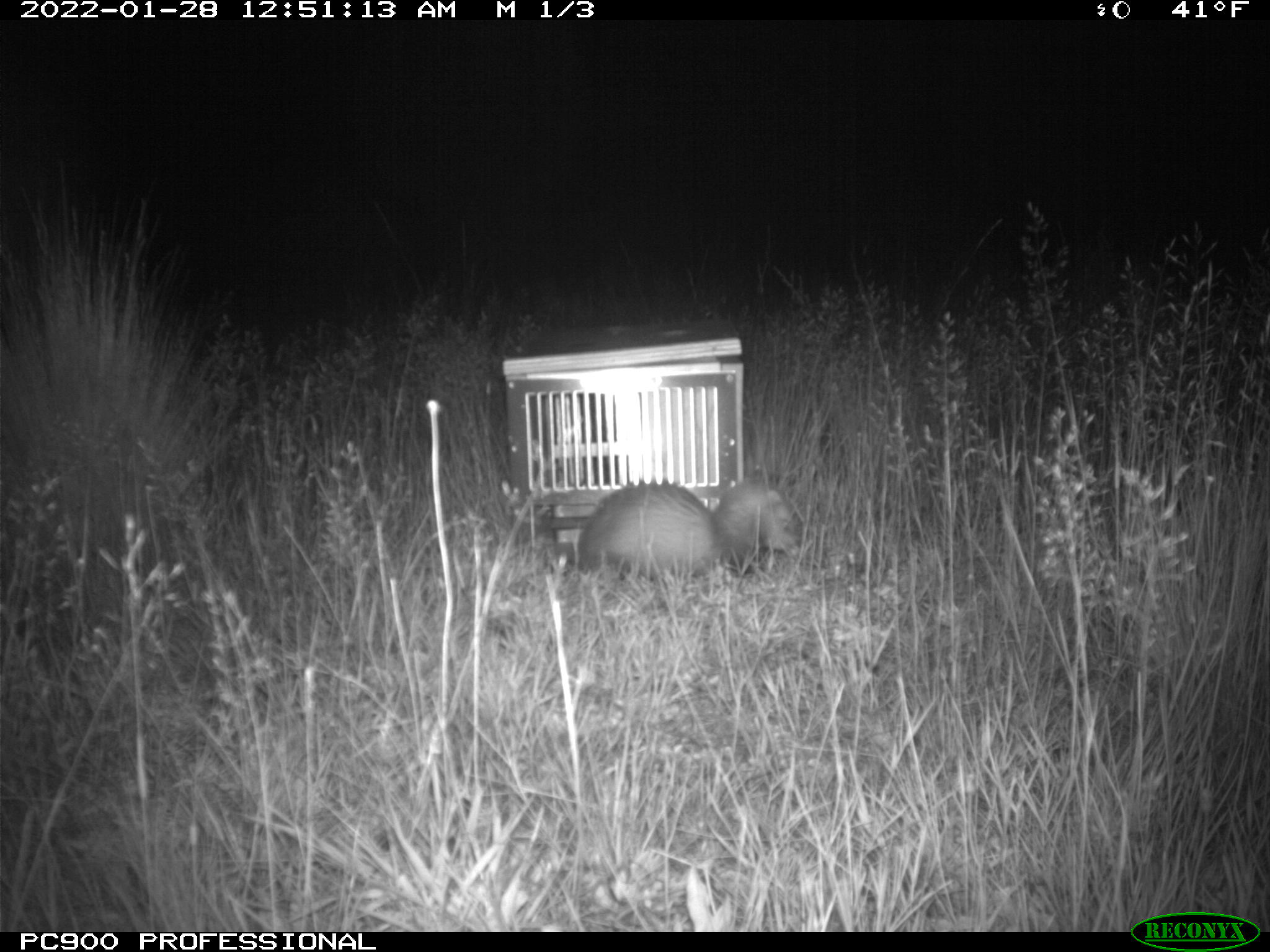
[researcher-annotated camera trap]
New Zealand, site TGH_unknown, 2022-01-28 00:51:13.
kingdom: Animalia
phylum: Chordata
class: Mammalia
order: Carnivora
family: Mustelidae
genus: Mustela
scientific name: Mustela furo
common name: ferret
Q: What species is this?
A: Ferret (Mustela furo).